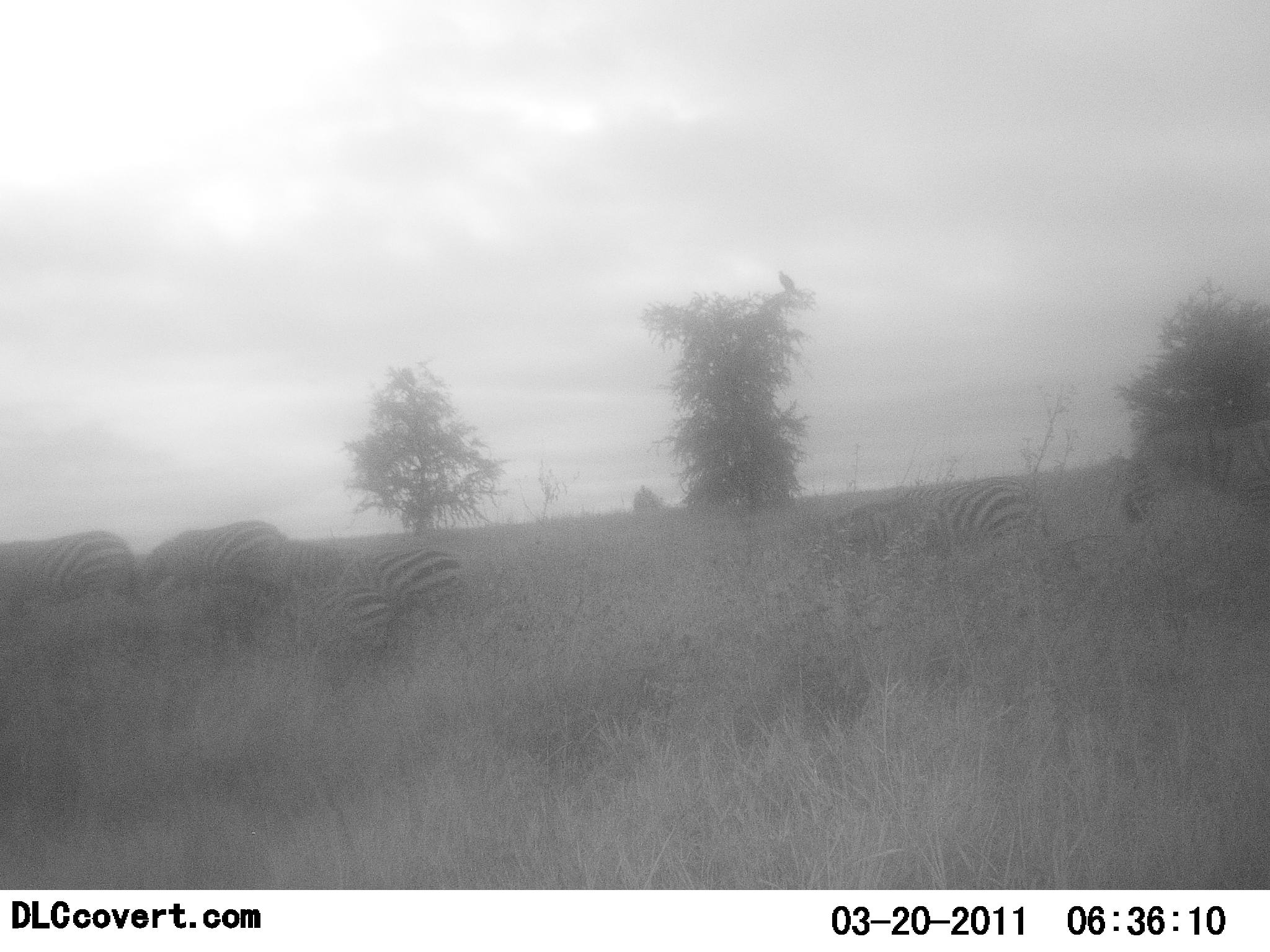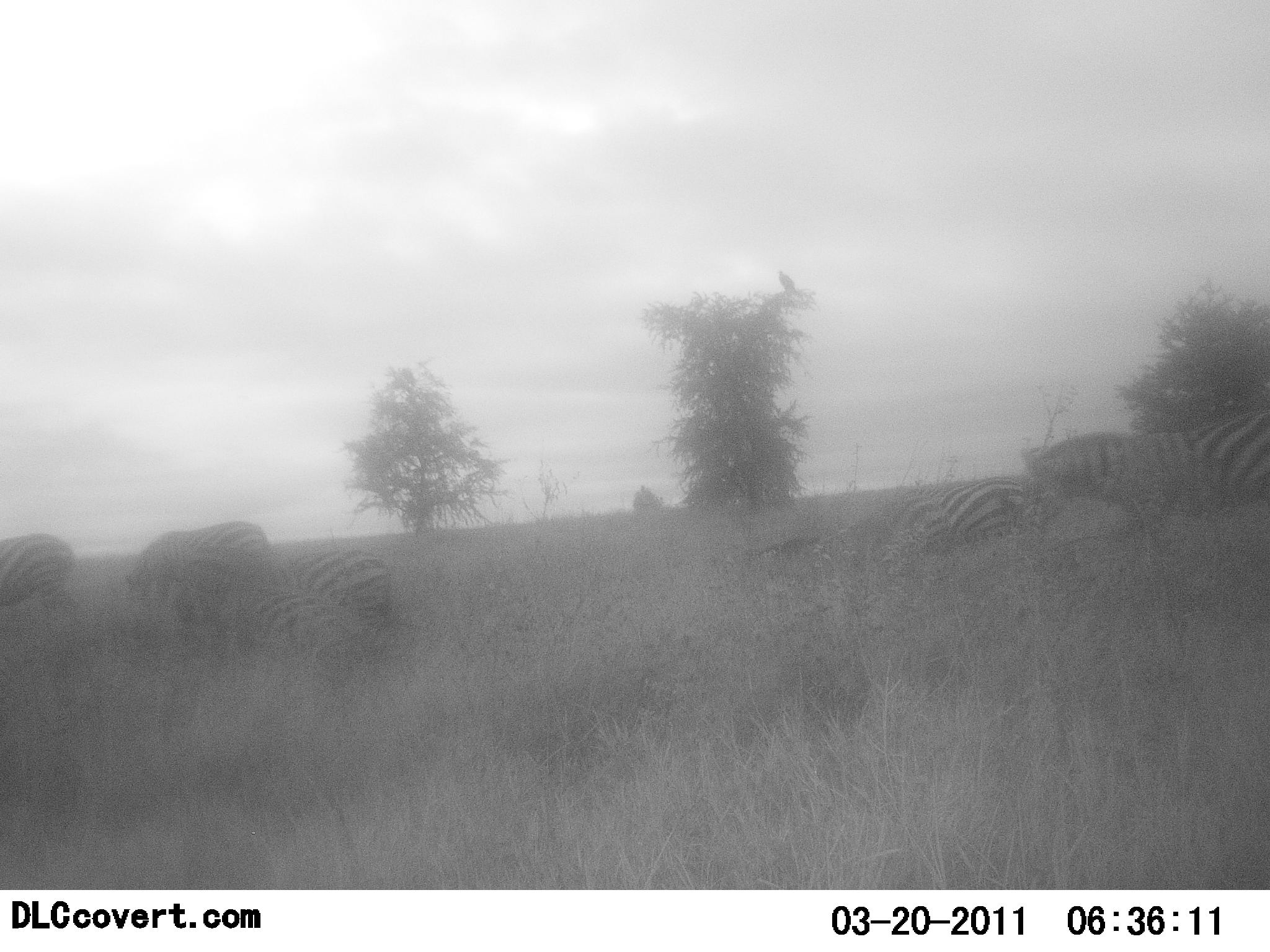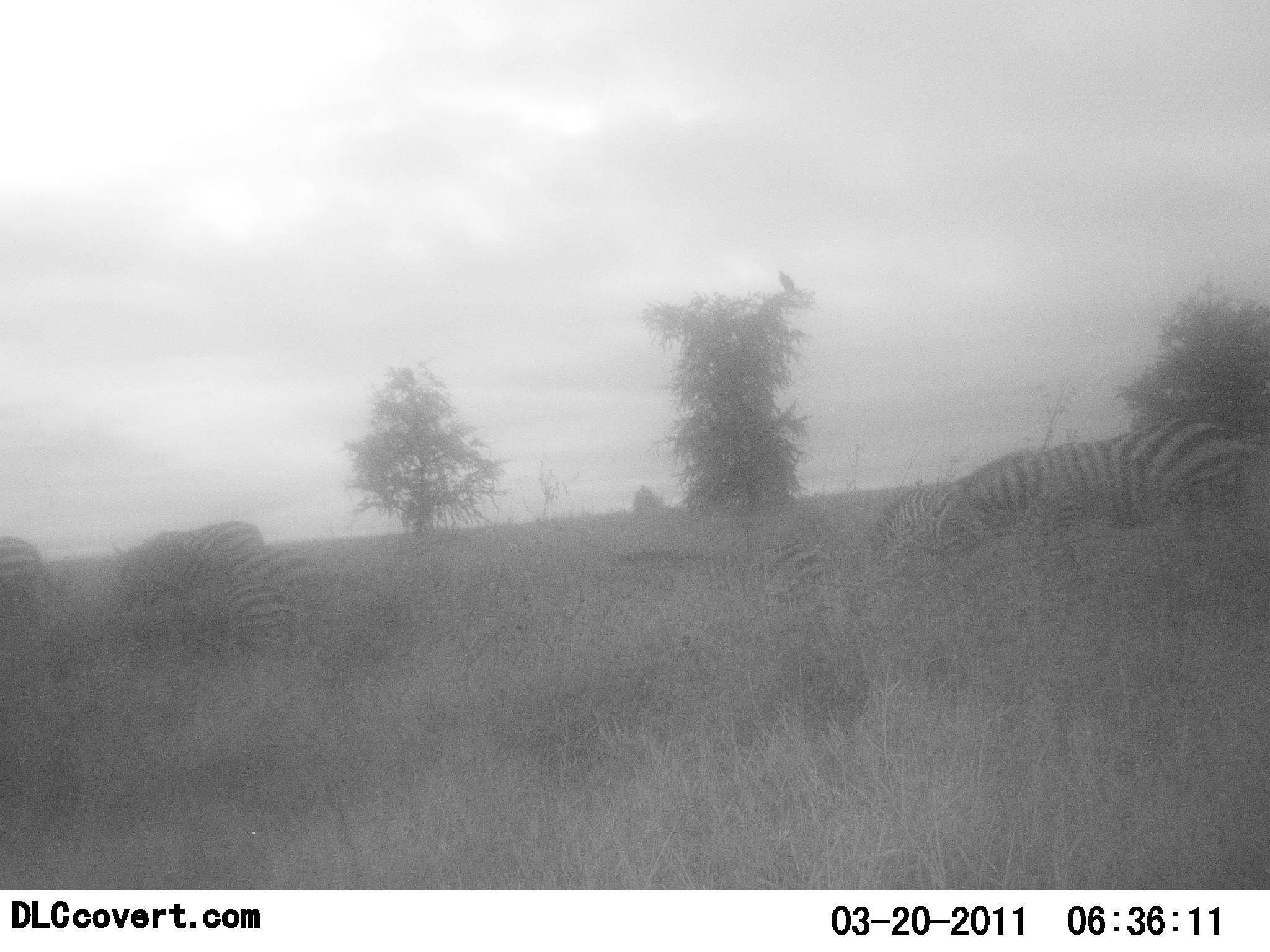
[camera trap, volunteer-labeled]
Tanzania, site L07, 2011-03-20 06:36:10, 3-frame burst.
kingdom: Animalia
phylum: Chordata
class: Mammalia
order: Perissodactyla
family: Equidae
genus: Equus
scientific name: Equus quagga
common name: plains zebra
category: zebra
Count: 7.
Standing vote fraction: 30%.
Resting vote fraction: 0%.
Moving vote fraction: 90%.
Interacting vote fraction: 0%.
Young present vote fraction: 20%.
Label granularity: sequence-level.